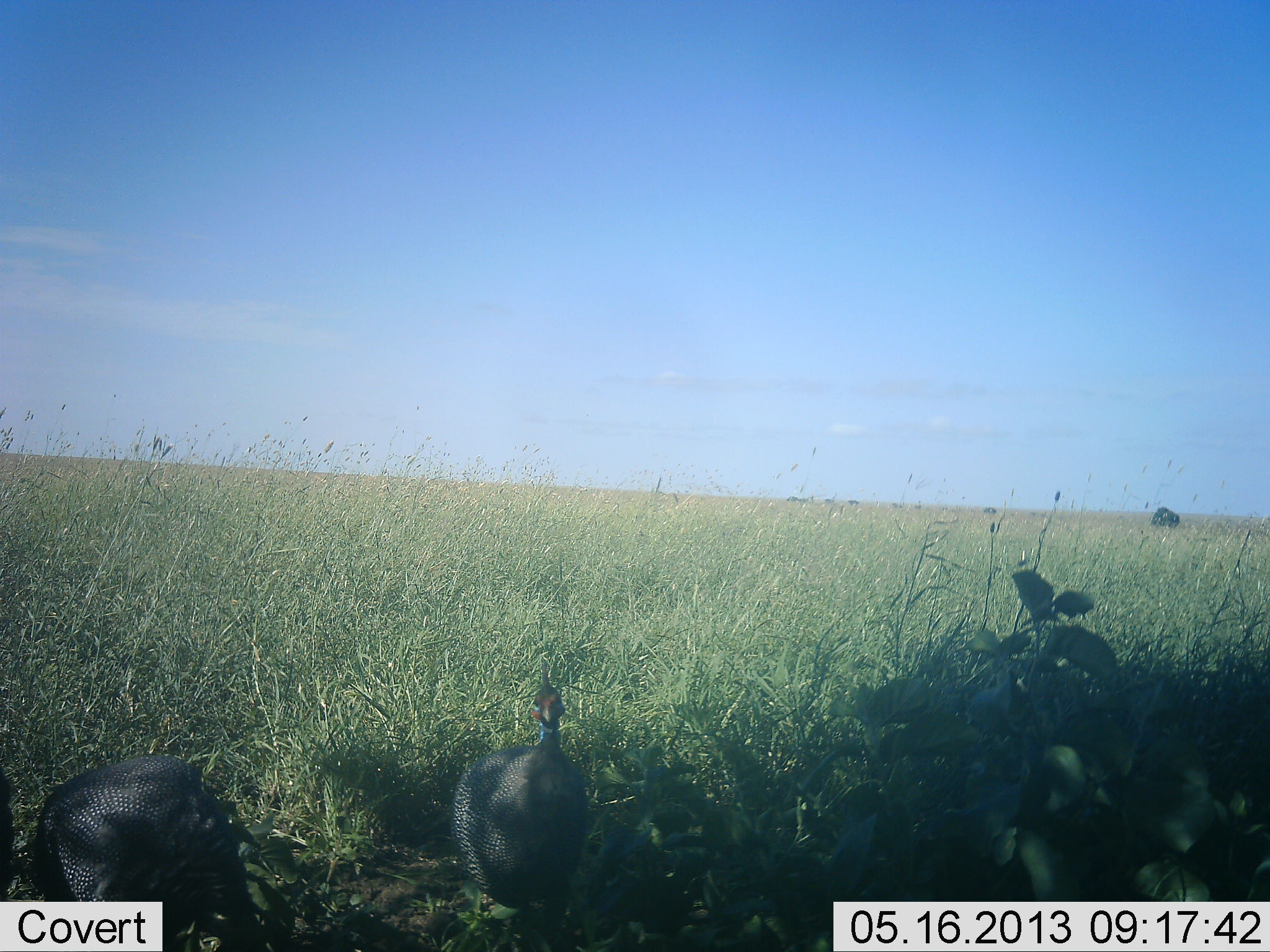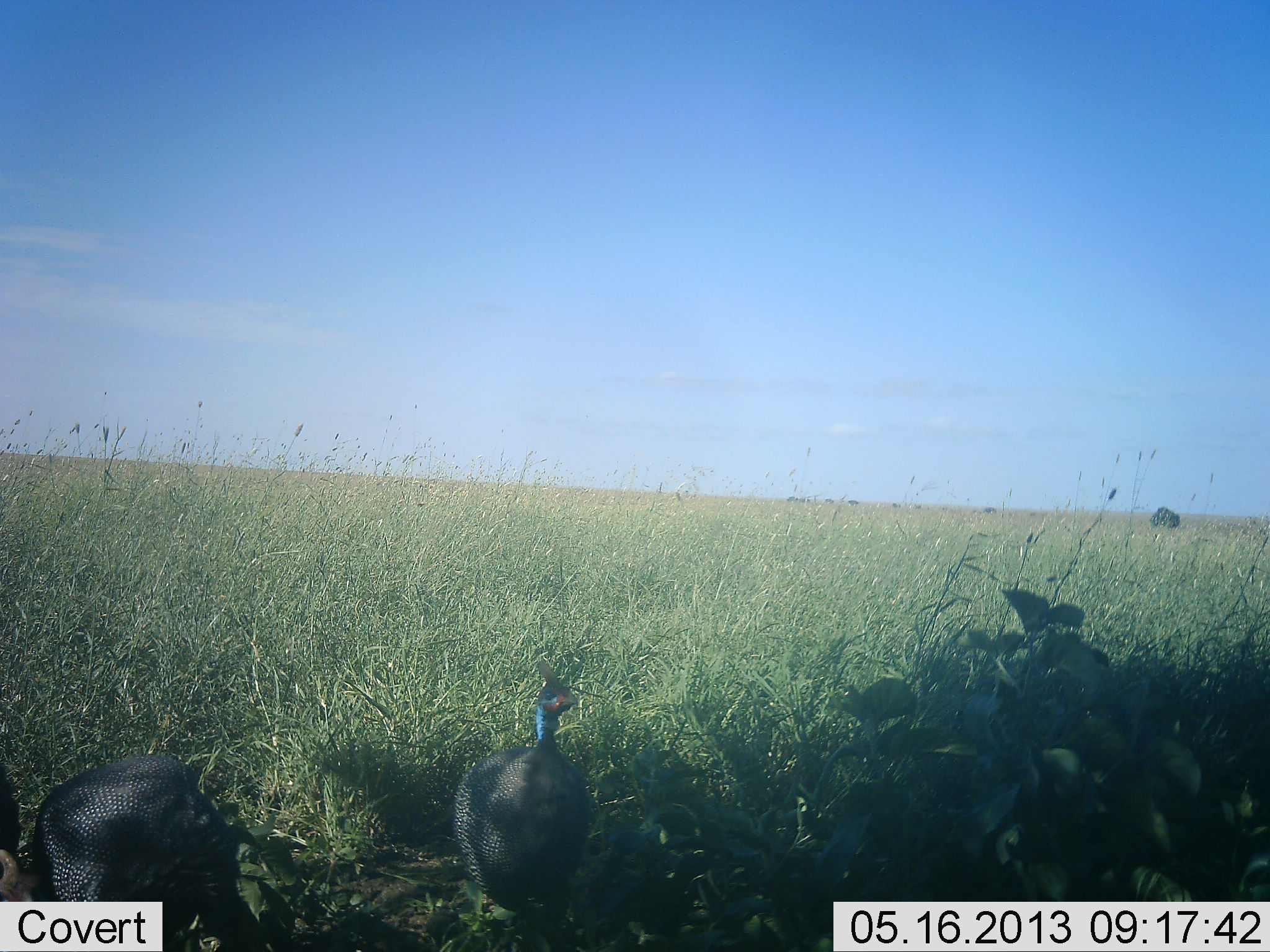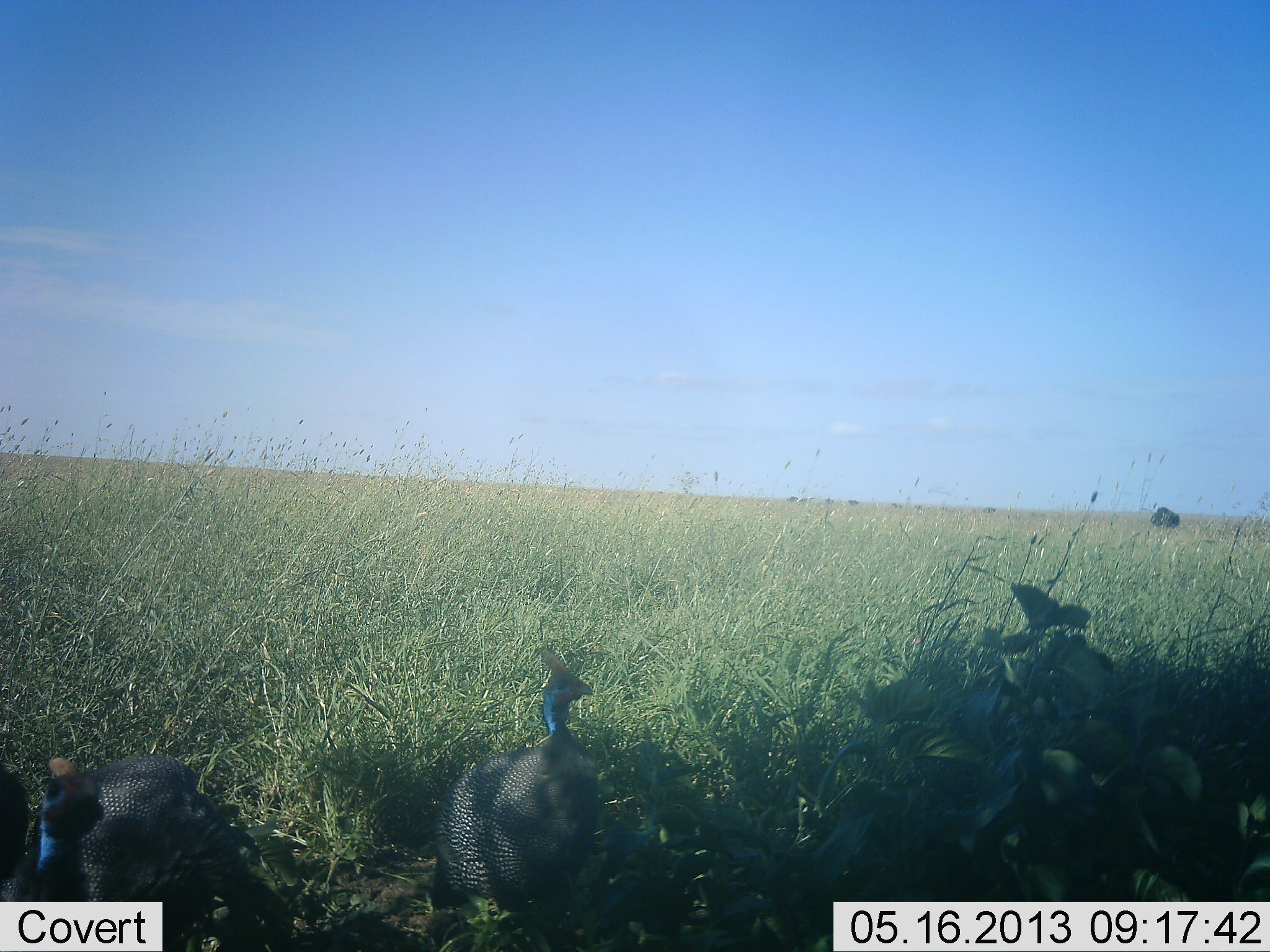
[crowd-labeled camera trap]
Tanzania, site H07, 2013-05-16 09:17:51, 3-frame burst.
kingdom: Animalia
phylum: Chordata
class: Aves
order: Galliformes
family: Numididae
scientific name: Numididae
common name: guinea fowl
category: guineafowl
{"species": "guineafowl (guinea fowl) (Numididae)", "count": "3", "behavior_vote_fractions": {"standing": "100%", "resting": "0%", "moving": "19%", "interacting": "6%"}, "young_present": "0%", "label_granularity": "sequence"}